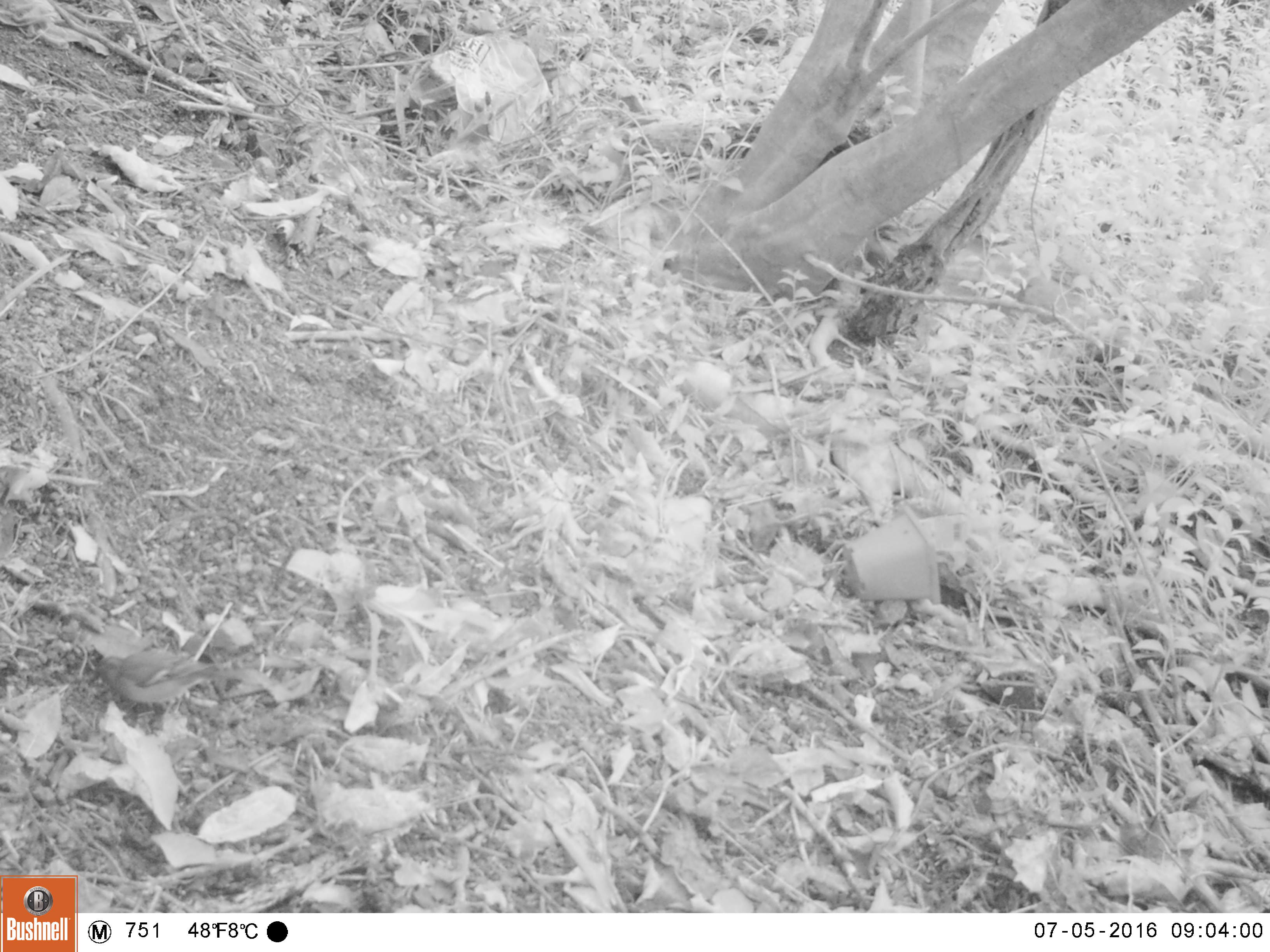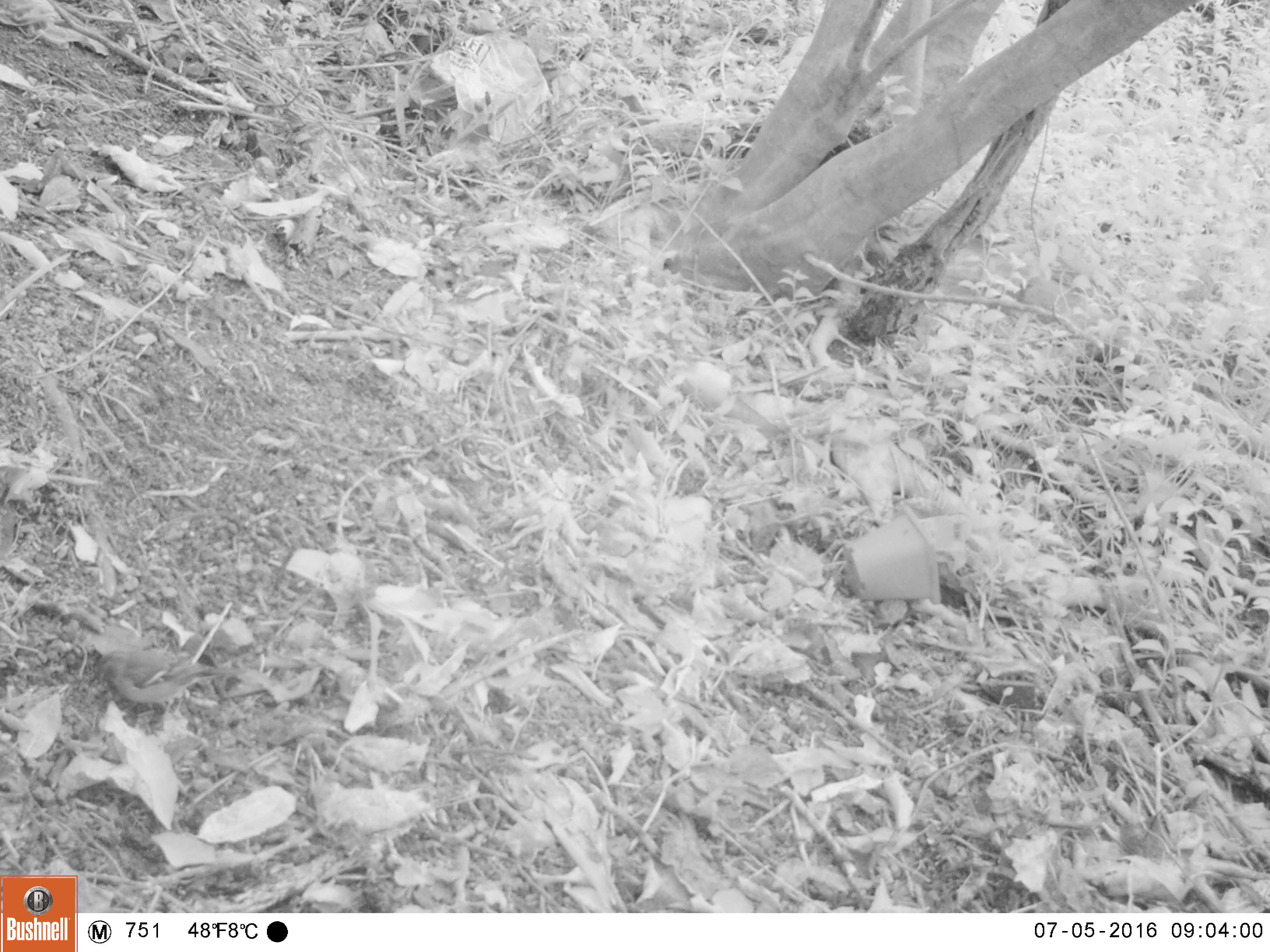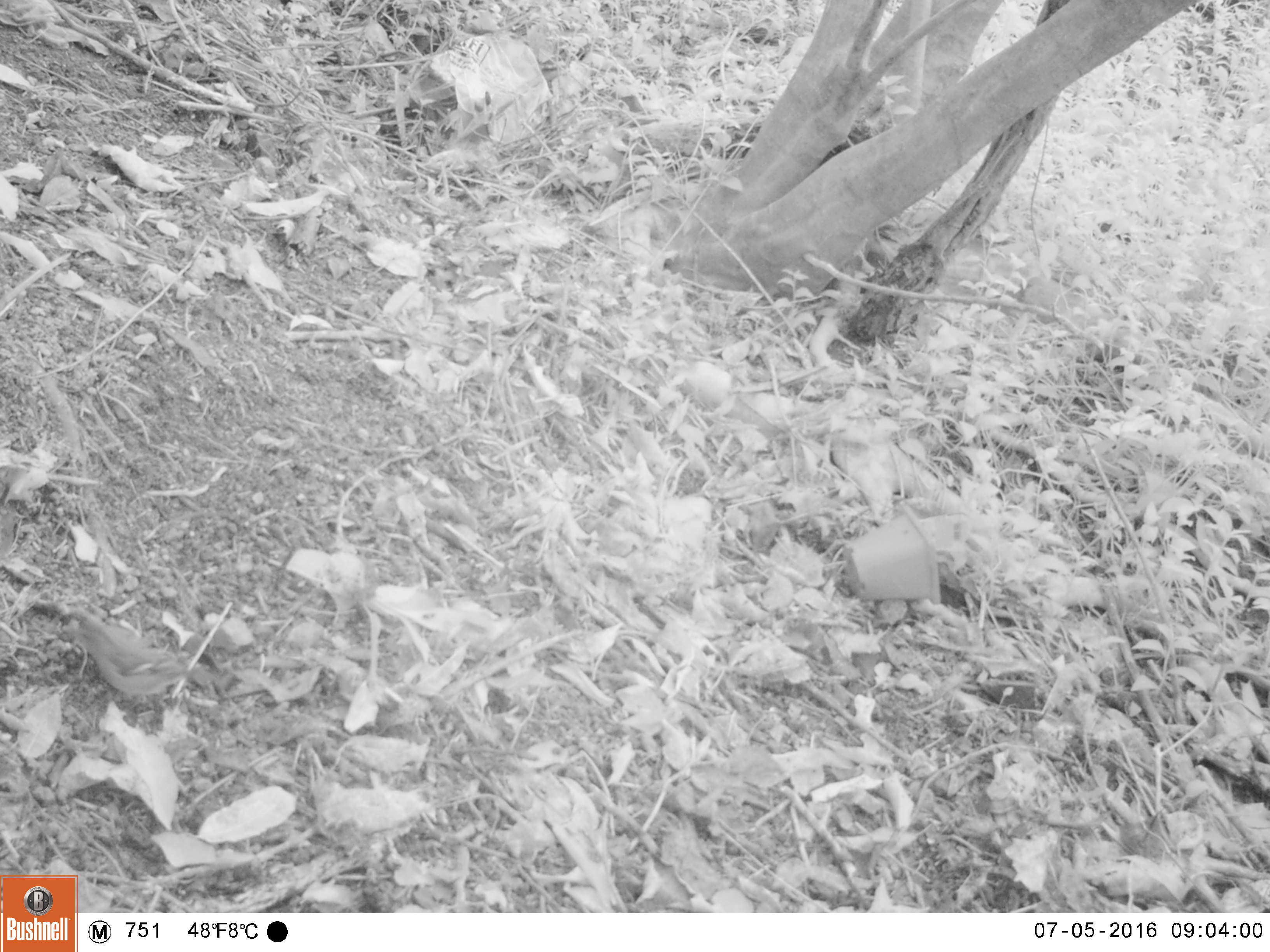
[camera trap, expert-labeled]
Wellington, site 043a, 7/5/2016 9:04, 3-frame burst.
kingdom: Animalia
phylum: Chordata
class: Aves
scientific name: Aves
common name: bird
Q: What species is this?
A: Bird (Aves).